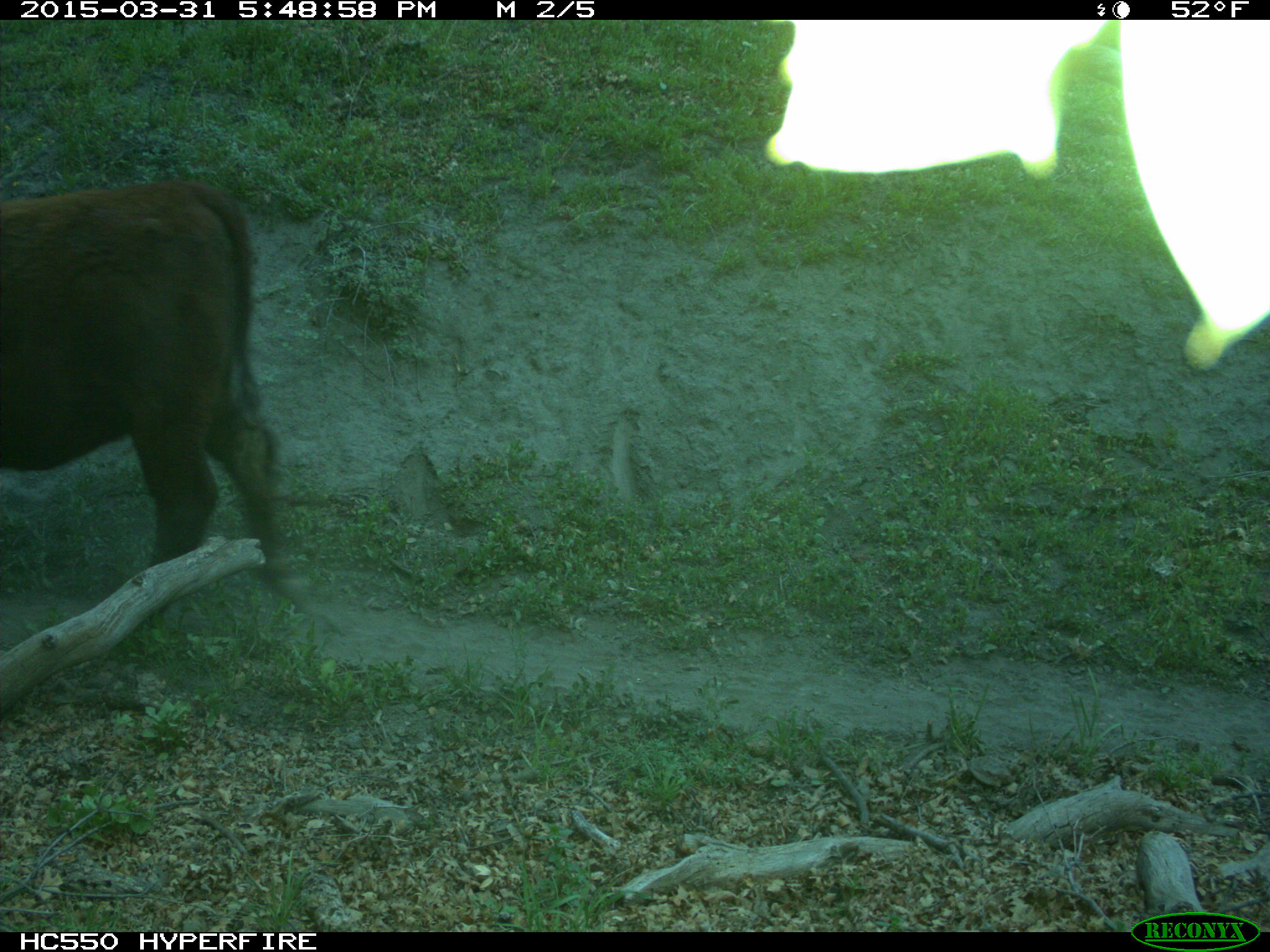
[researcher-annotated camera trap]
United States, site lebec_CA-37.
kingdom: Animalia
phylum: Chordata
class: Mammalia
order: Artiodactyla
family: Bovidae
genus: Bos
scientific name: Bos taurus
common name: domestic cow